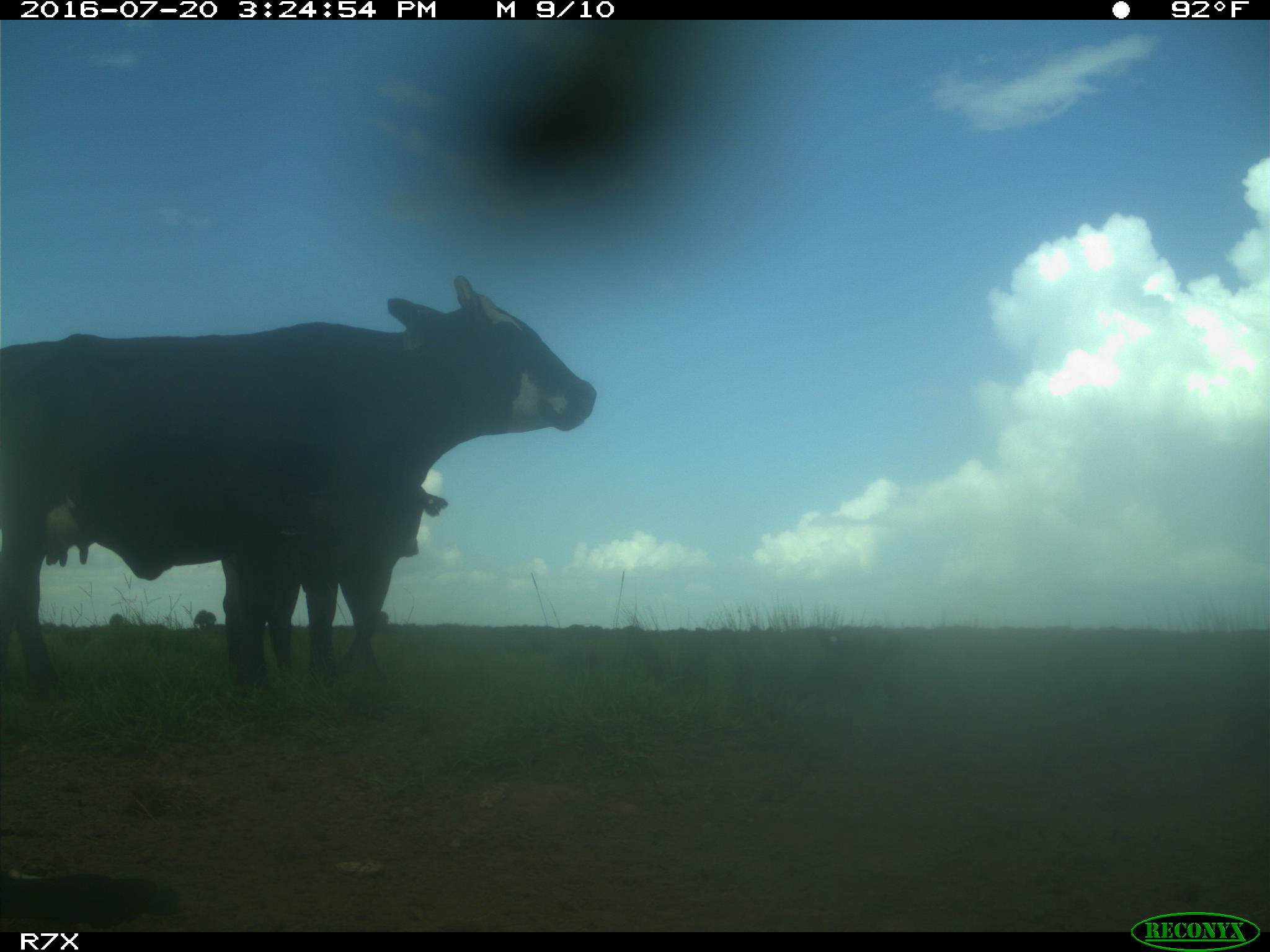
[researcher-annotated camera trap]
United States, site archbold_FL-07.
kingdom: Animalia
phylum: Chordata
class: Mammalia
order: Artiodactyla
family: Bovidae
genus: Bos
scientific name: Bos taurus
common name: domestic cow